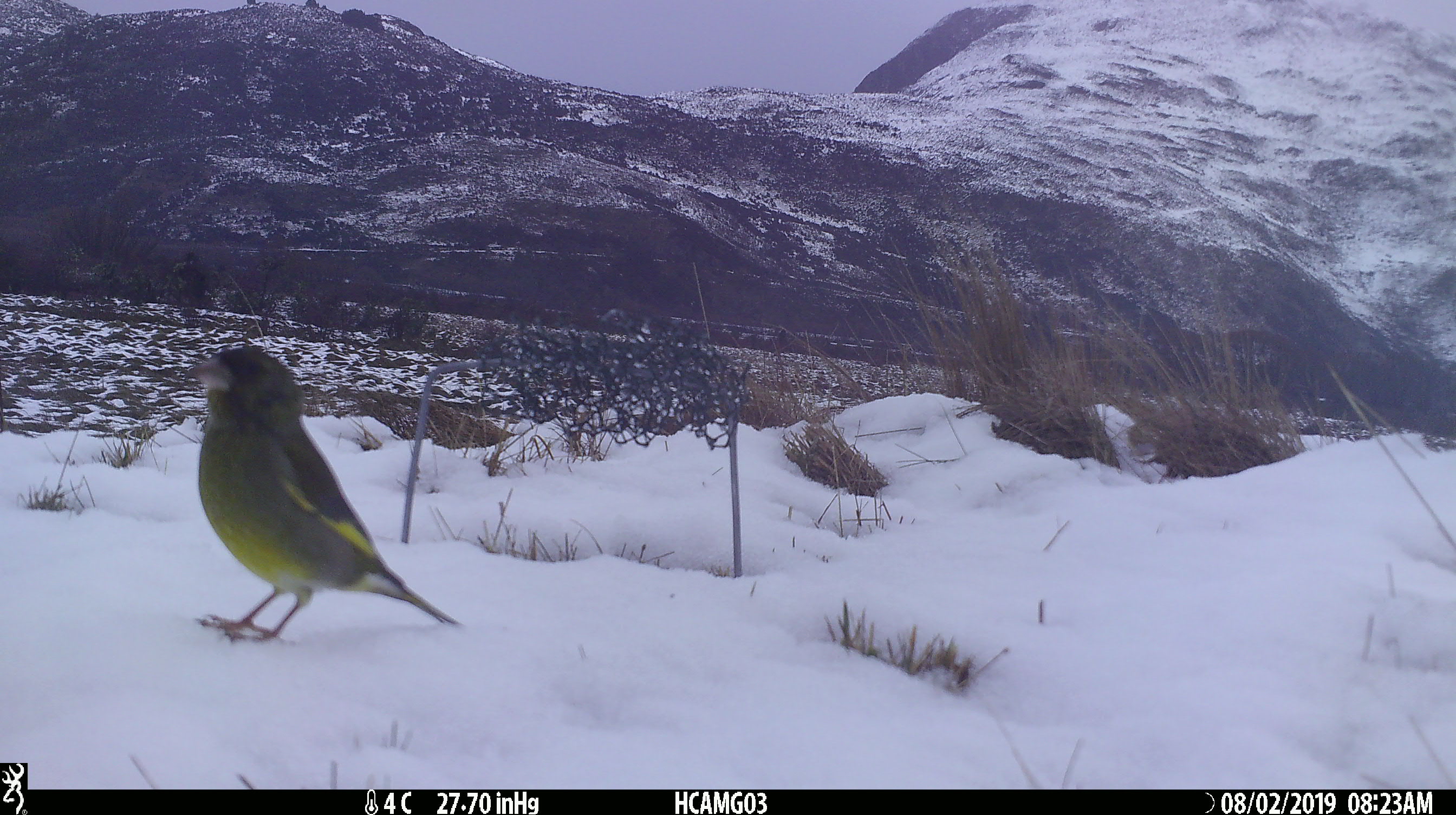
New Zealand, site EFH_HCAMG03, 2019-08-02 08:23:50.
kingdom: Animalia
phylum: Chordata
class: Aves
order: Passeriformes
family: Fringillidae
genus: Chloris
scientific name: Chloris chloris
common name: greenfinch